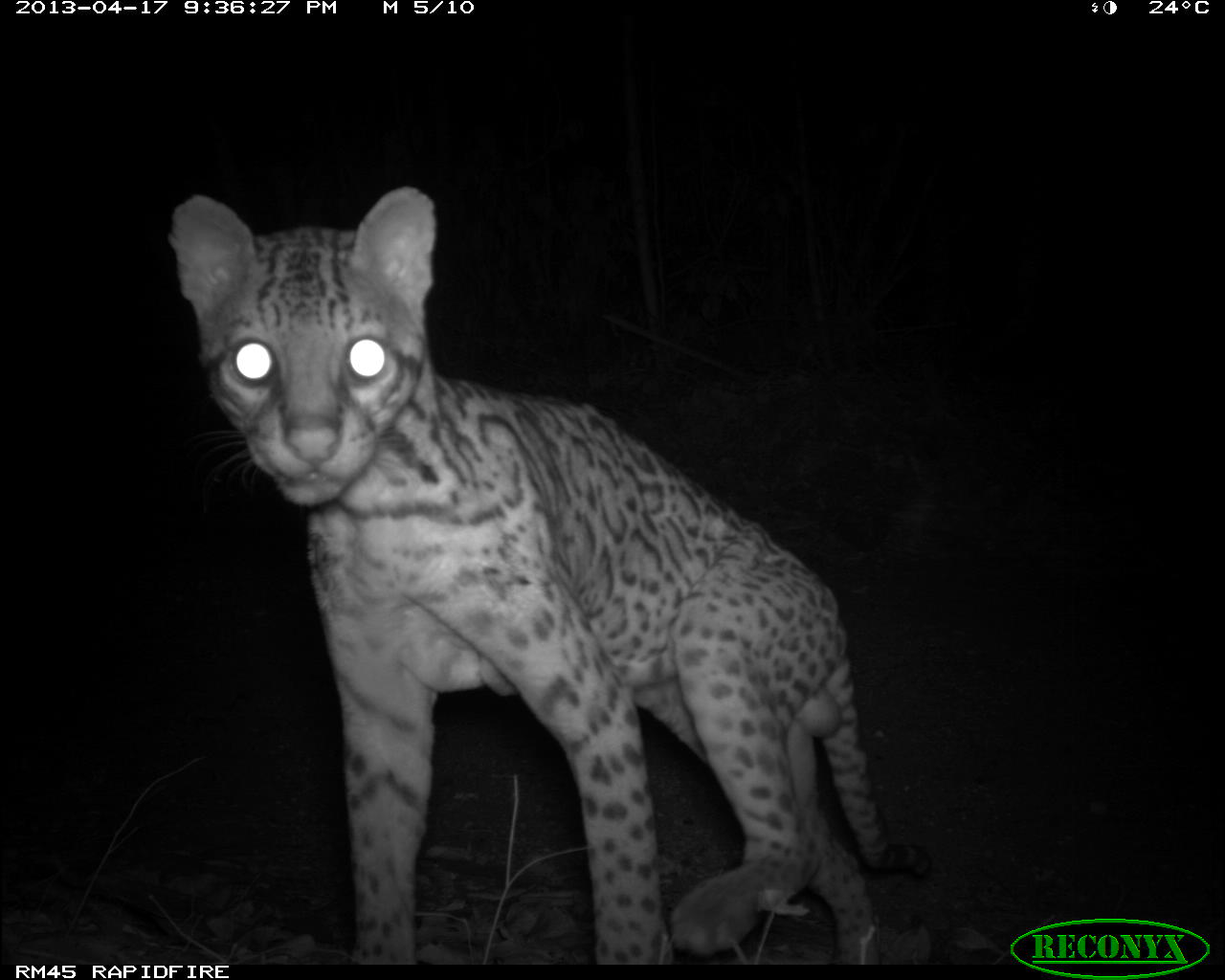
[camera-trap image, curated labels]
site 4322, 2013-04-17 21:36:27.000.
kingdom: Animalia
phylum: Chordata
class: Mammalia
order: Carnivora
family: Felidae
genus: Leopardus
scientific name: Leopardus pardalis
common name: ocelot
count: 1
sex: male